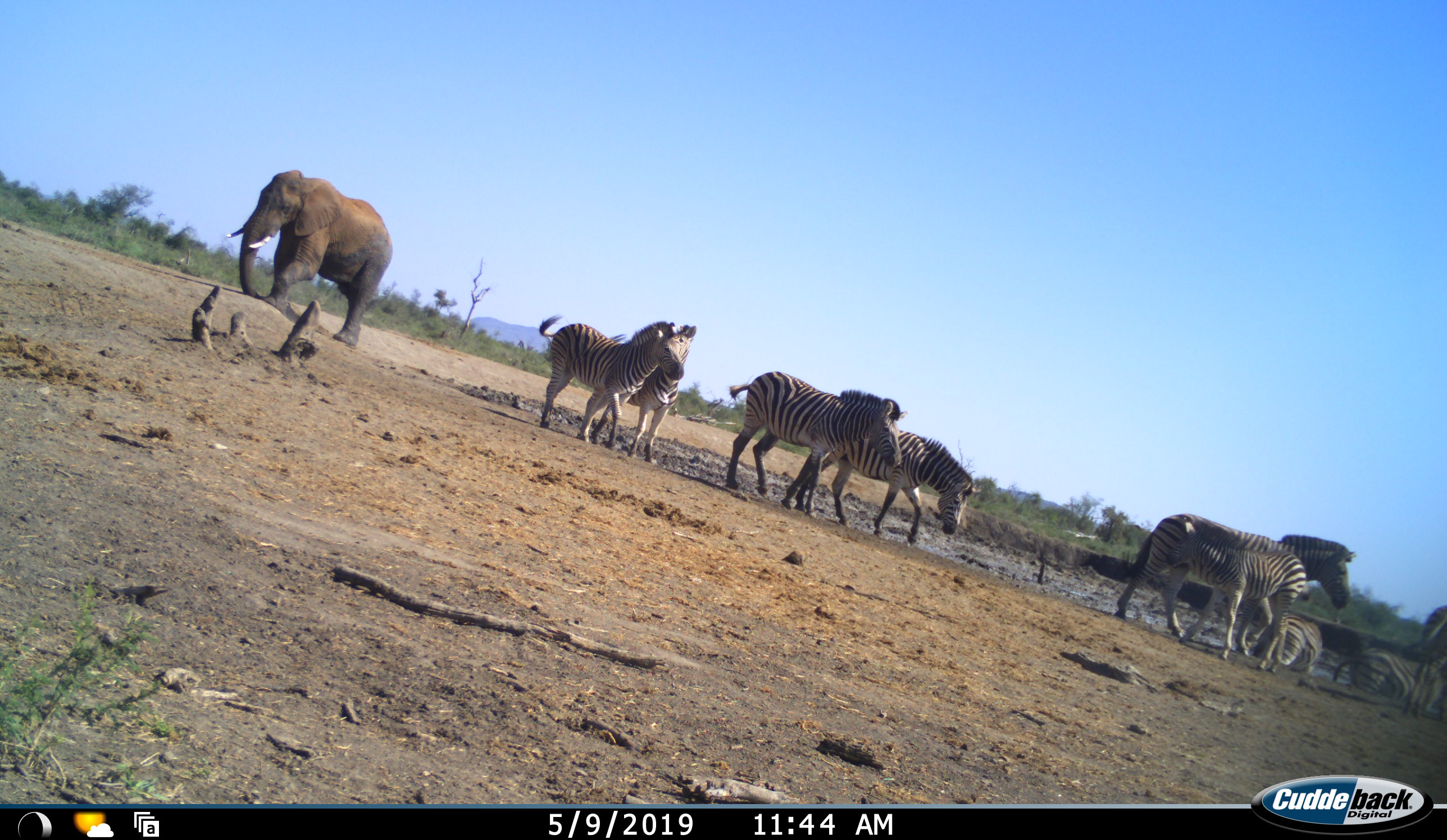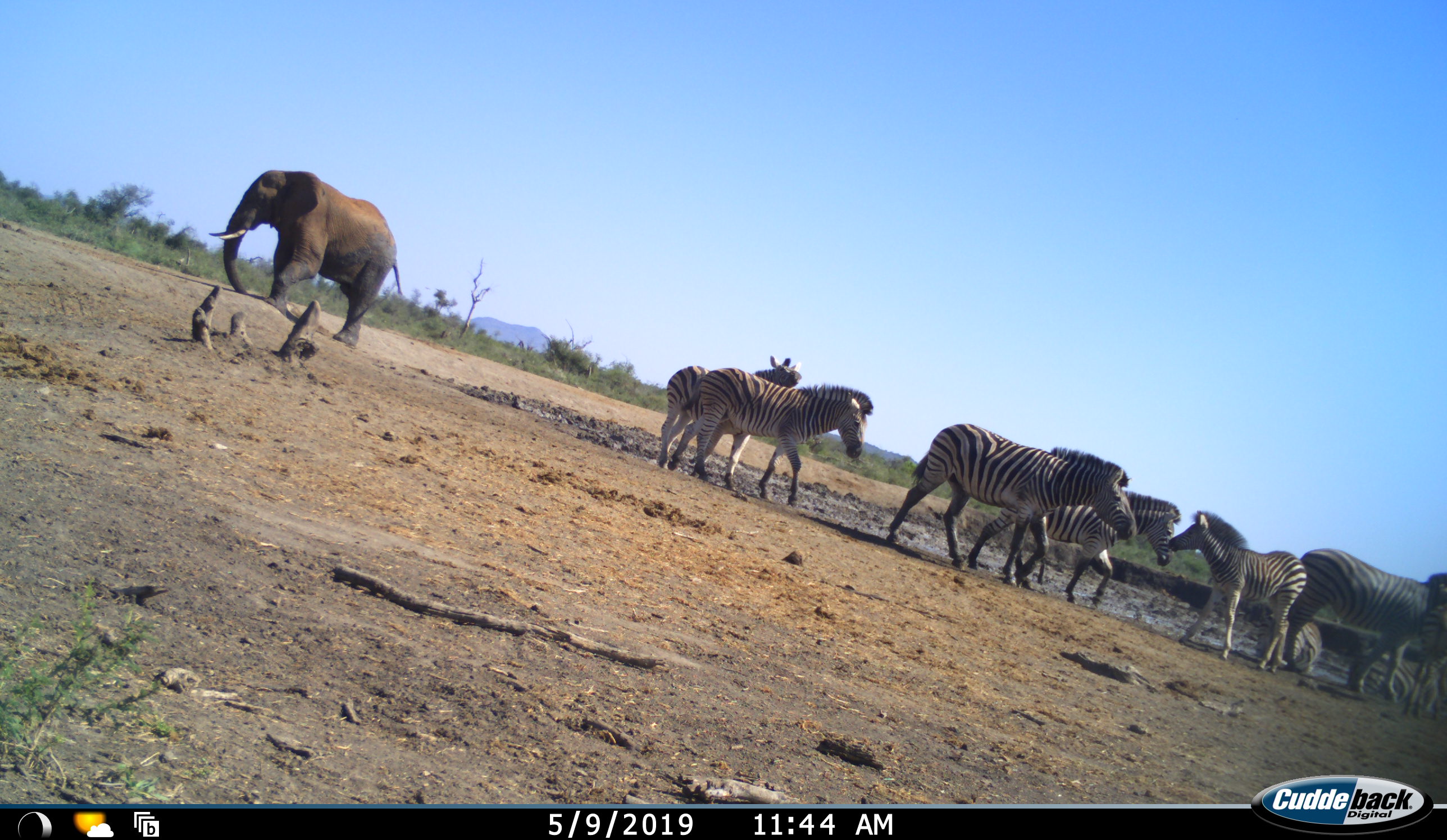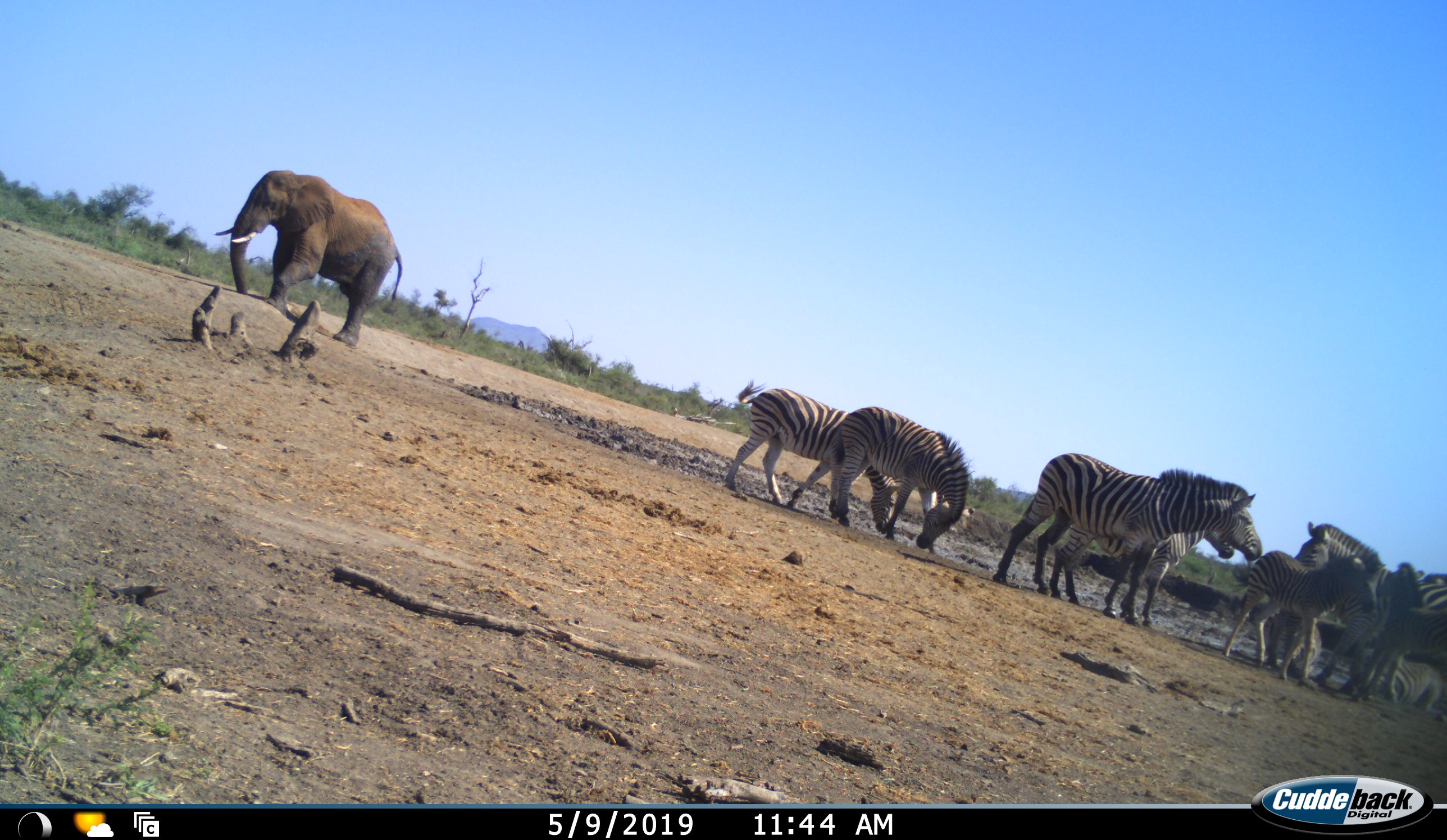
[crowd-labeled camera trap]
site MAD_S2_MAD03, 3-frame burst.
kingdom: Animalia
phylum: Chordata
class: Mammalia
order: Proboscidea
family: Elephantidae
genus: Loxodonta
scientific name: Loxodonta africana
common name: african bush elephant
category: elephant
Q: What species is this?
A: Elephant (african bush elephant) (Loxodonta africana).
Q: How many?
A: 1.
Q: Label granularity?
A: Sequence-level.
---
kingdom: Animalia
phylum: Chordata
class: Mammalia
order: Perissodactyla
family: Equidae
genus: Equus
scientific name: Equus quagga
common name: plains zebra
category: zebraplains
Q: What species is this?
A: Zebraplains (plains zebra) (Equus quagga).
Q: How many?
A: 9.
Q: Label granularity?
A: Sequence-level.